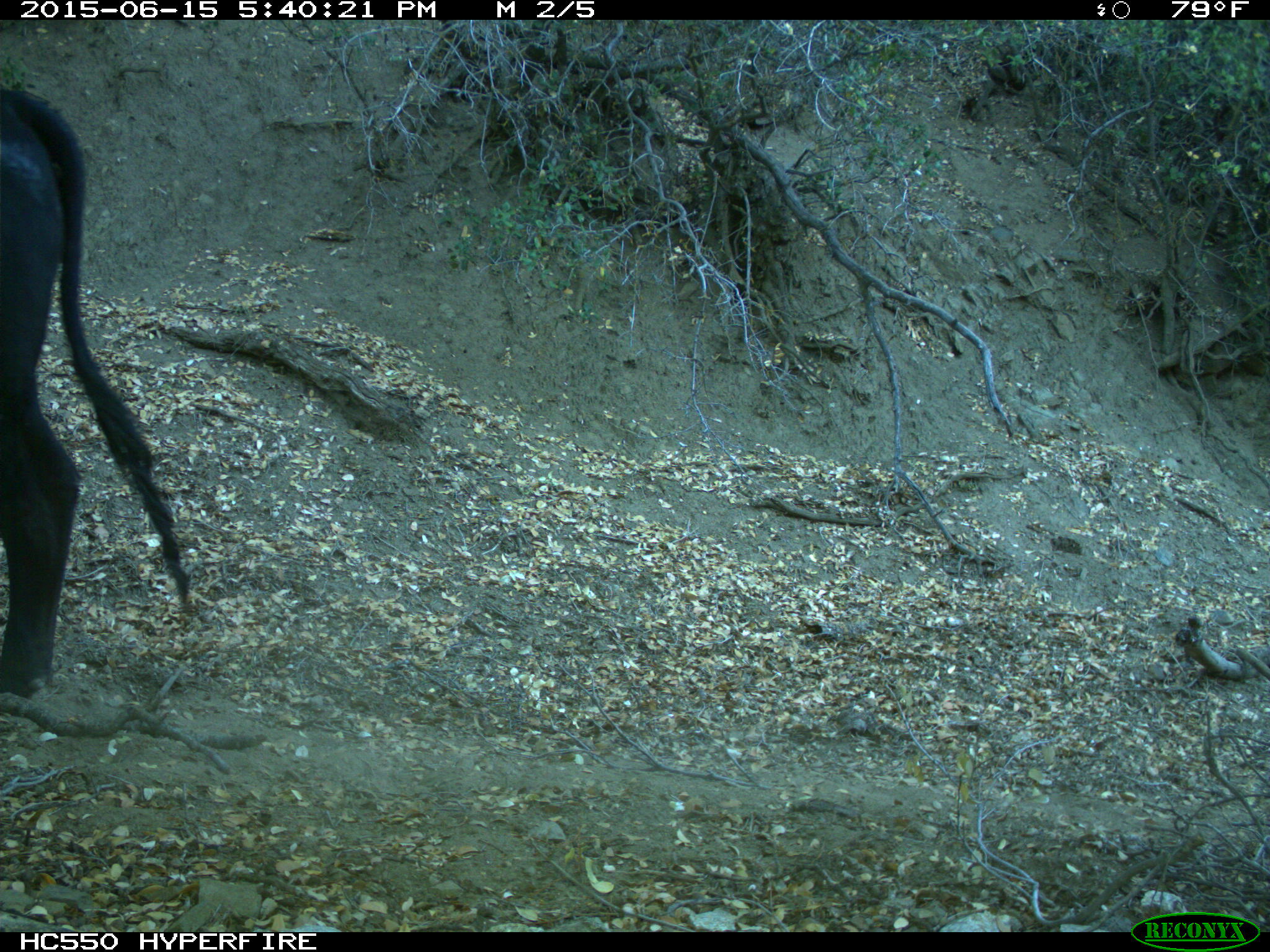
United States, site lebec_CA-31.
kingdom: Animalia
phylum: Chordata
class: Mammalia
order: Artiodactyla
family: Bovidae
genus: Bos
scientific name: Bos taurus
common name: domestic cow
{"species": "Bos taurus (domestic cow)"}